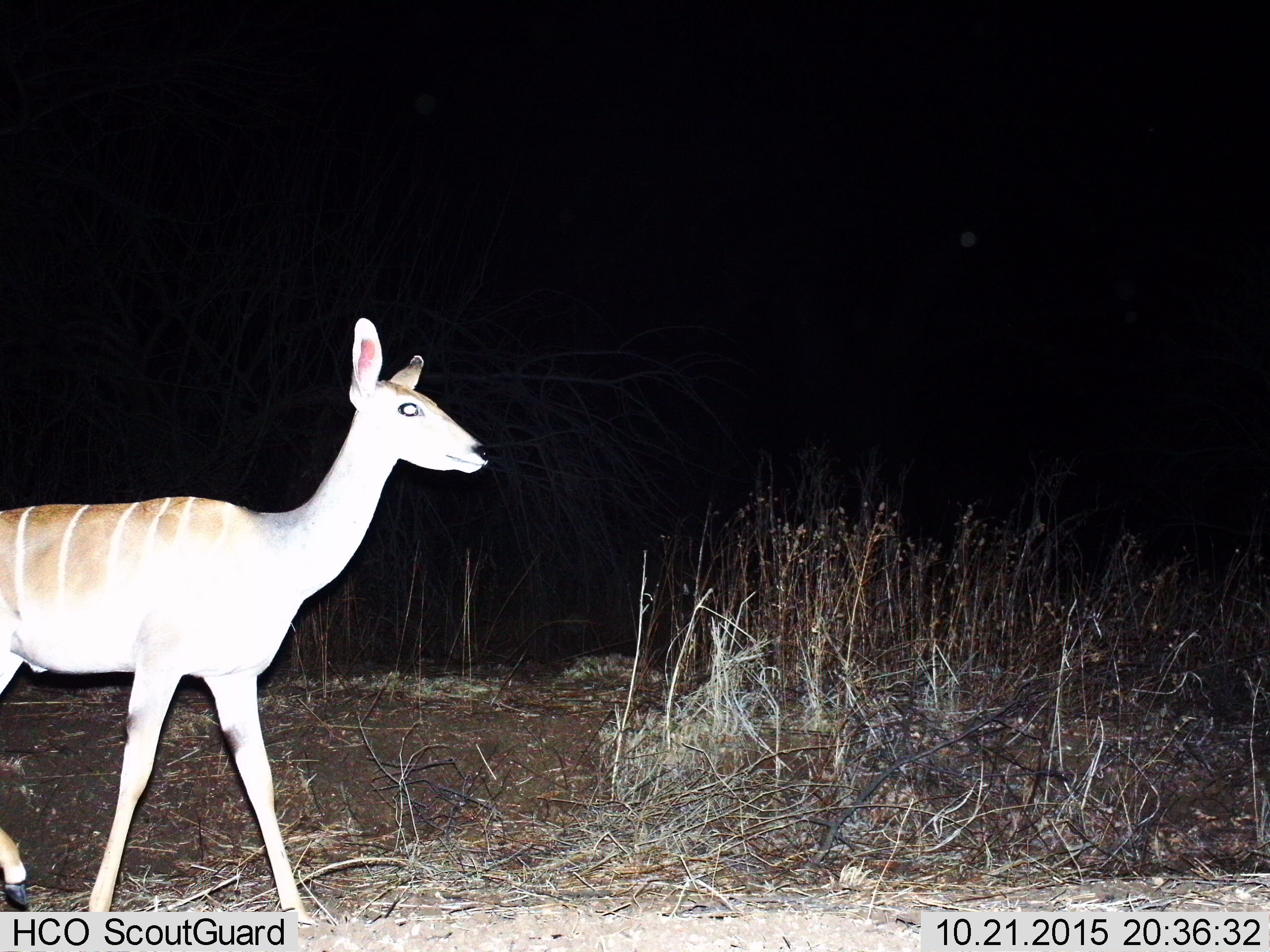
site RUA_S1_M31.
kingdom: Animalia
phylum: Chordata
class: Mammalia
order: Artiodactyla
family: Bovidae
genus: Tragelaphus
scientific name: Tragelaphus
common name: kudu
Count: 1.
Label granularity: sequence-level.